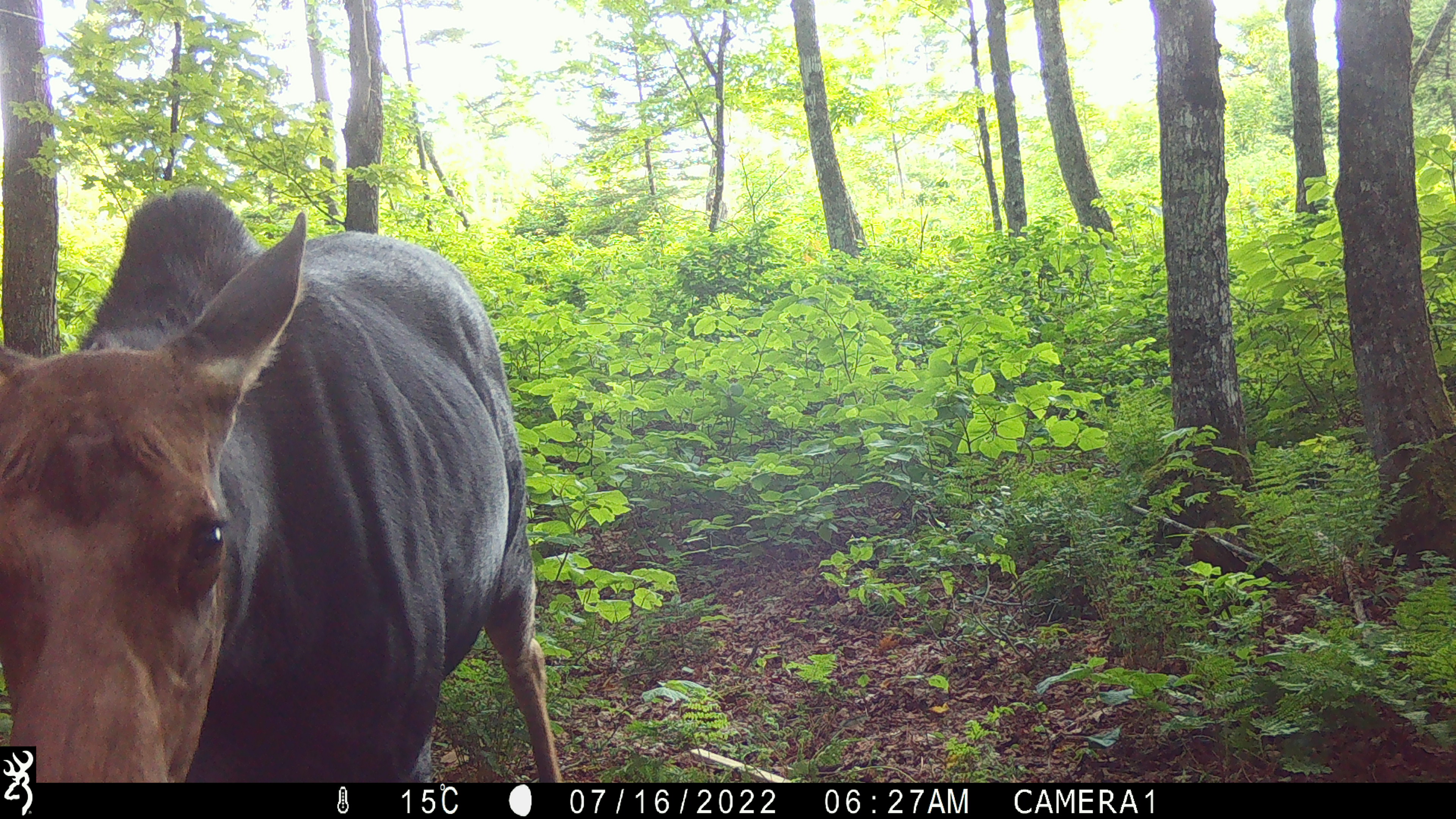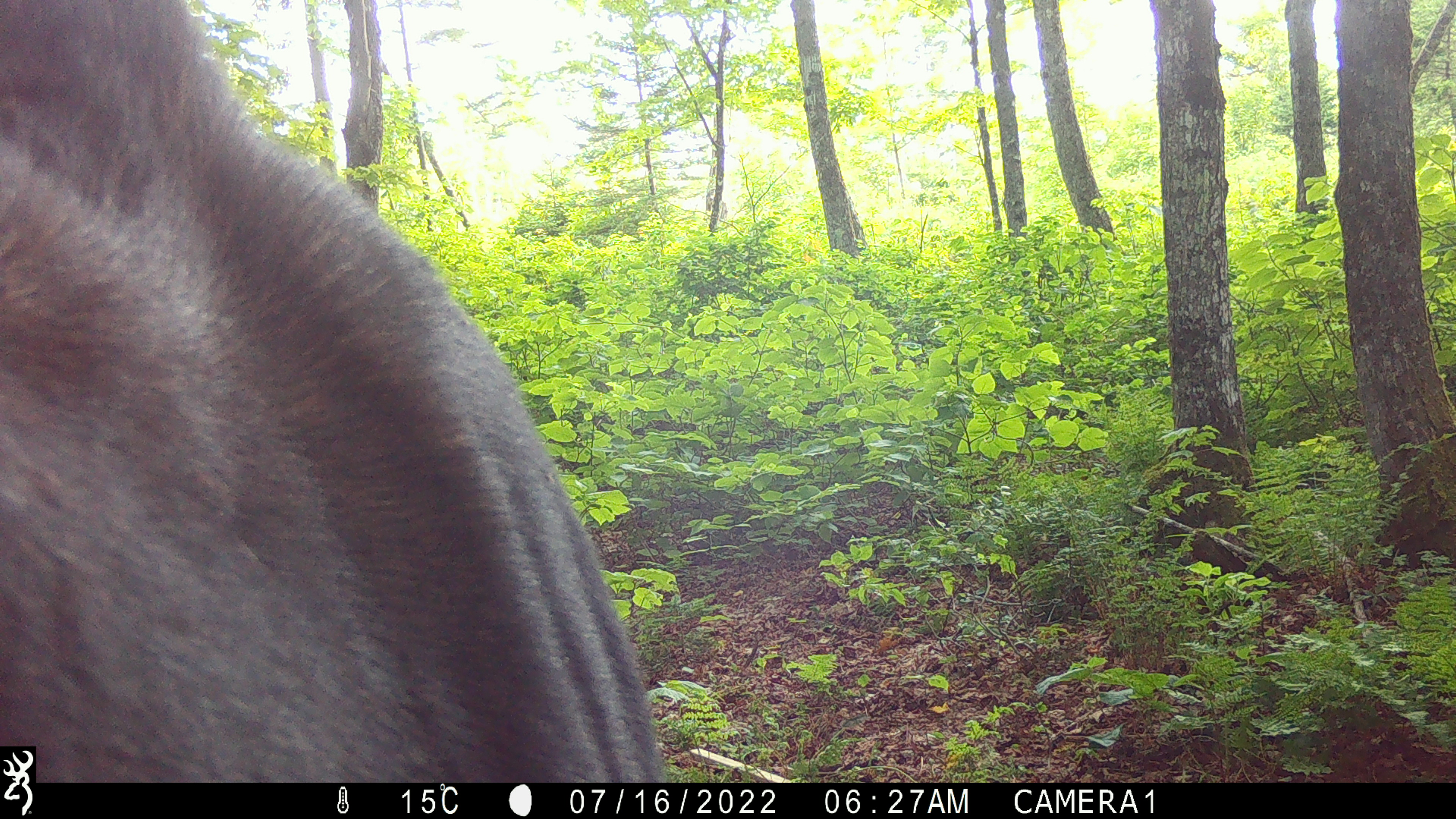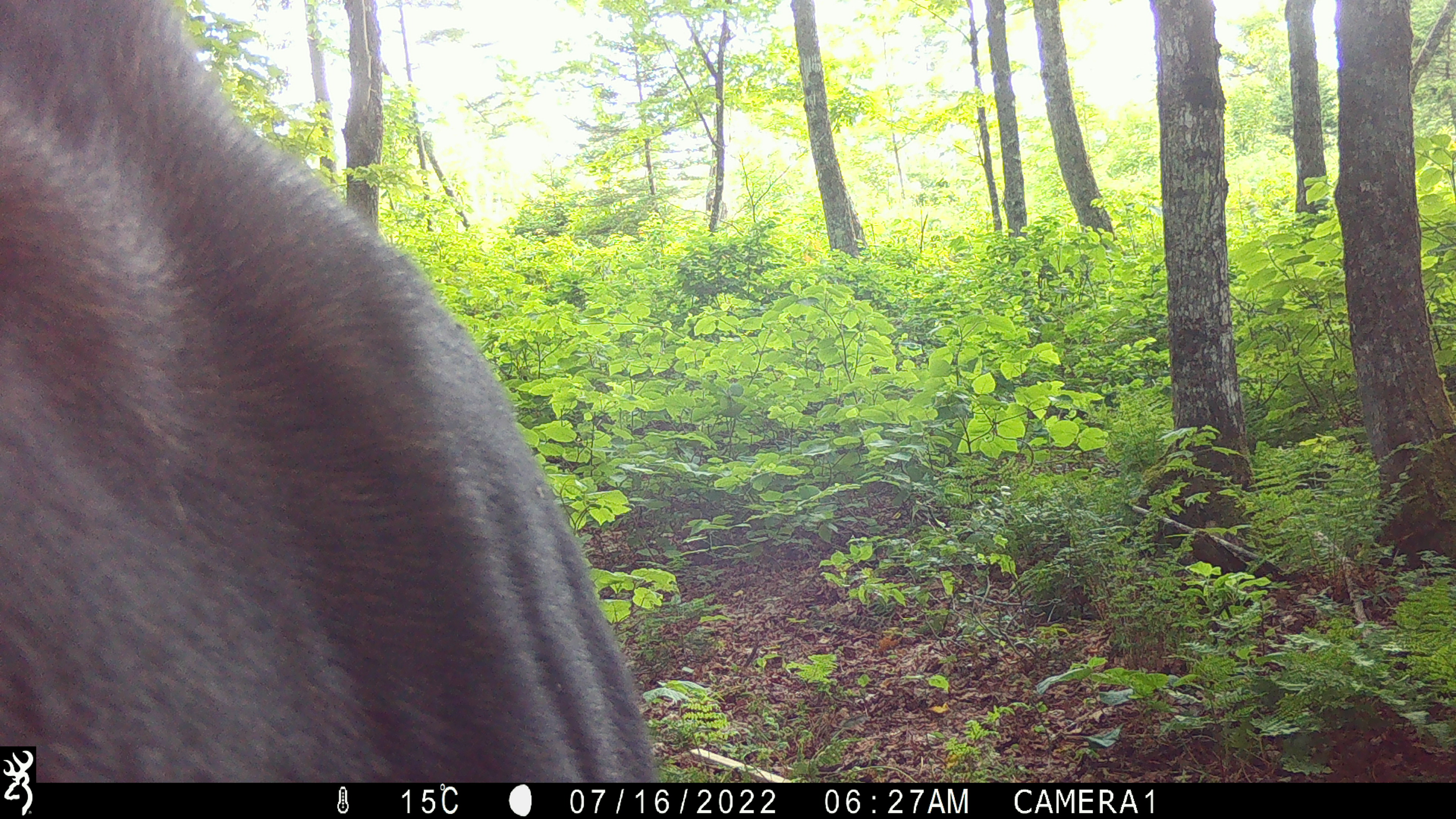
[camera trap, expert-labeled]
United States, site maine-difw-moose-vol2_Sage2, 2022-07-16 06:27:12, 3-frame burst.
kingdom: Animalia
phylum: Chordata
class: Mammalia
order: Artiodactyla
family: Cervidae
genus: Alces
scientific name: Alces alces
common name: moose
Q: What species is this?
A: Moose (Alces alces).